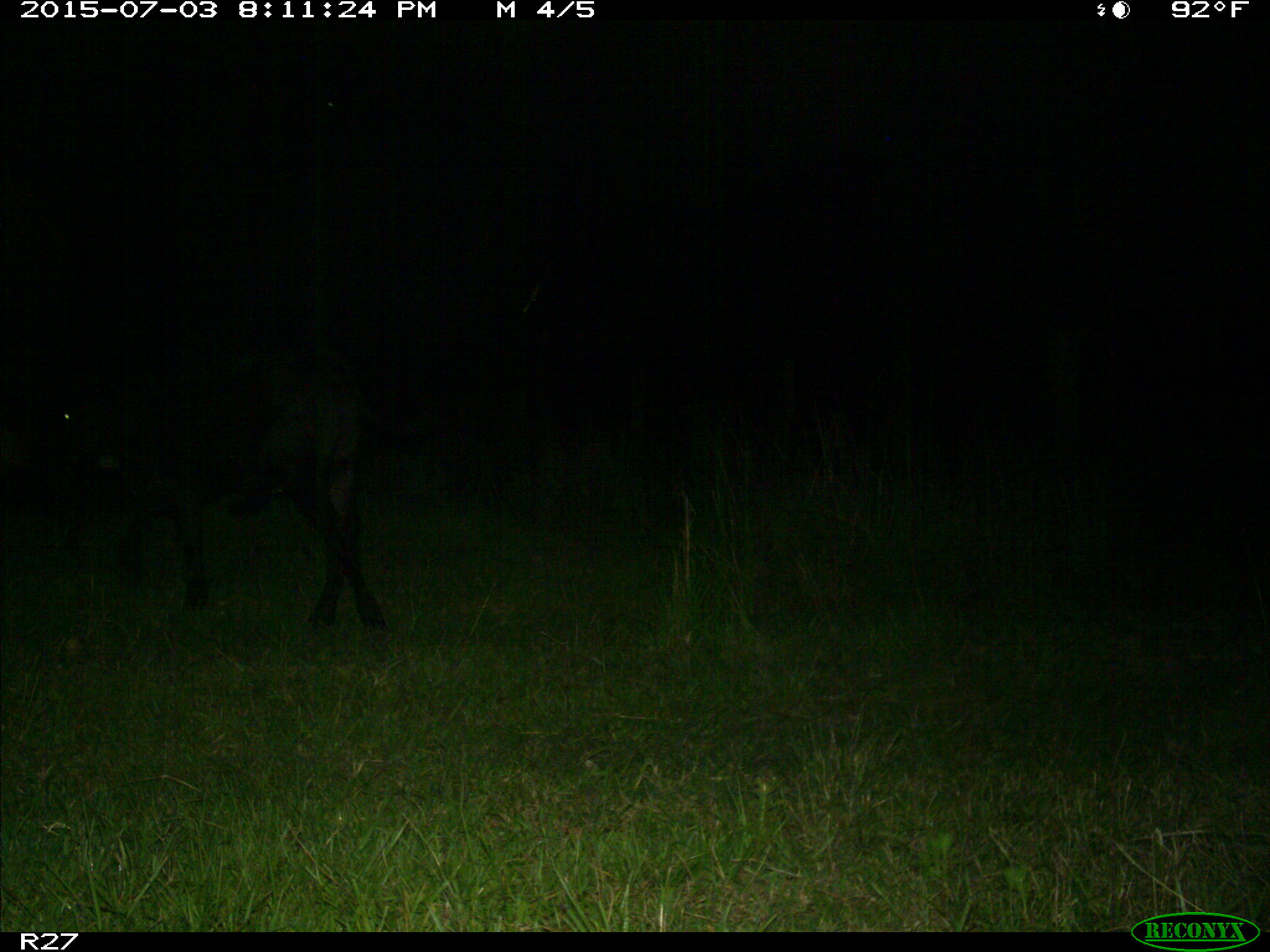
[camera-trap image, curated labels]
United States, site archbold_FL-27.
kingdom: Animalia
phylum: Chordata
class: Mammalia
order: Artiodactyla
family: Bovidae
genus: Bos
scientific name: Bos taurus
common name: domestic cow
Bos taurus (domestic cow).